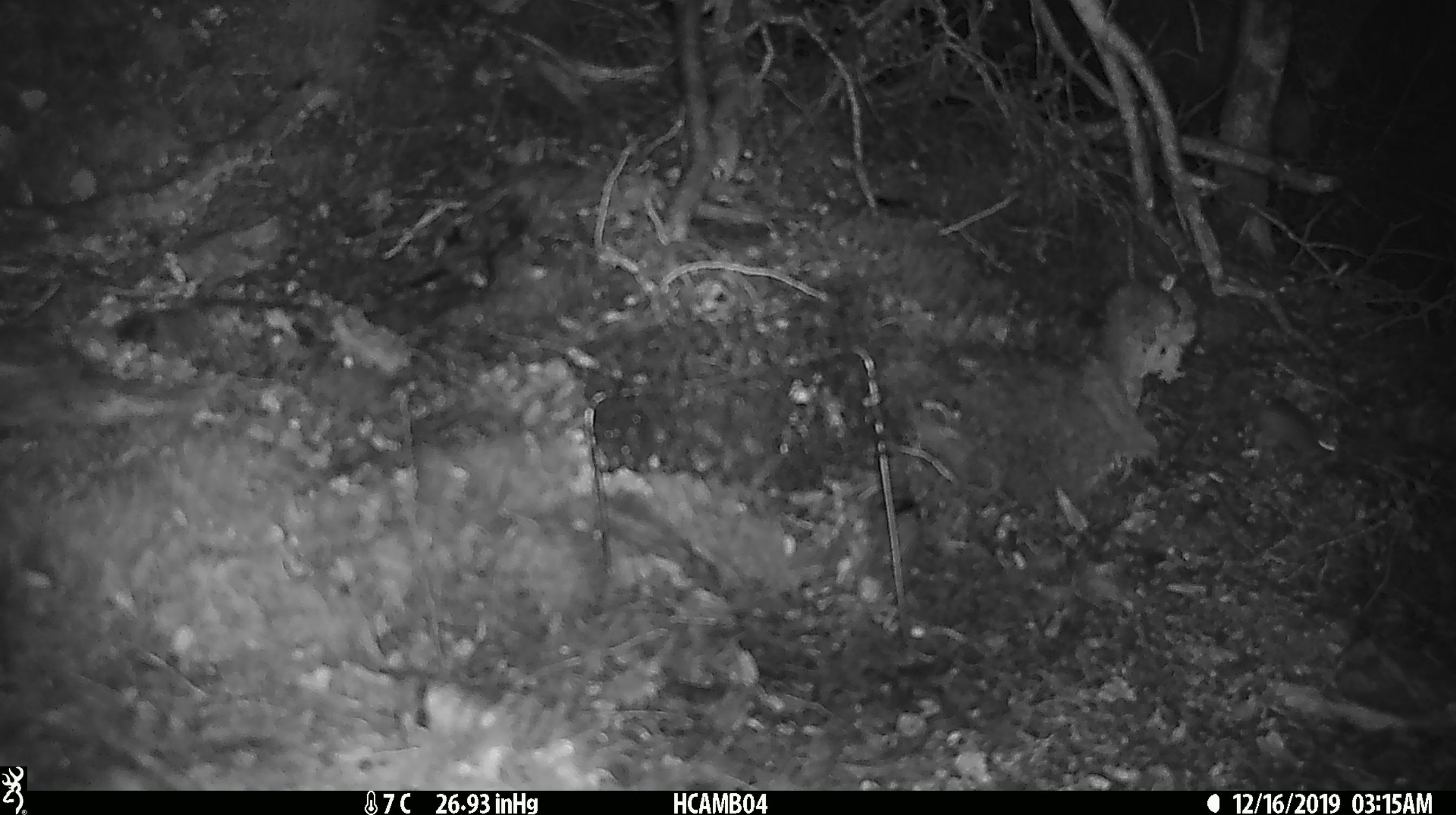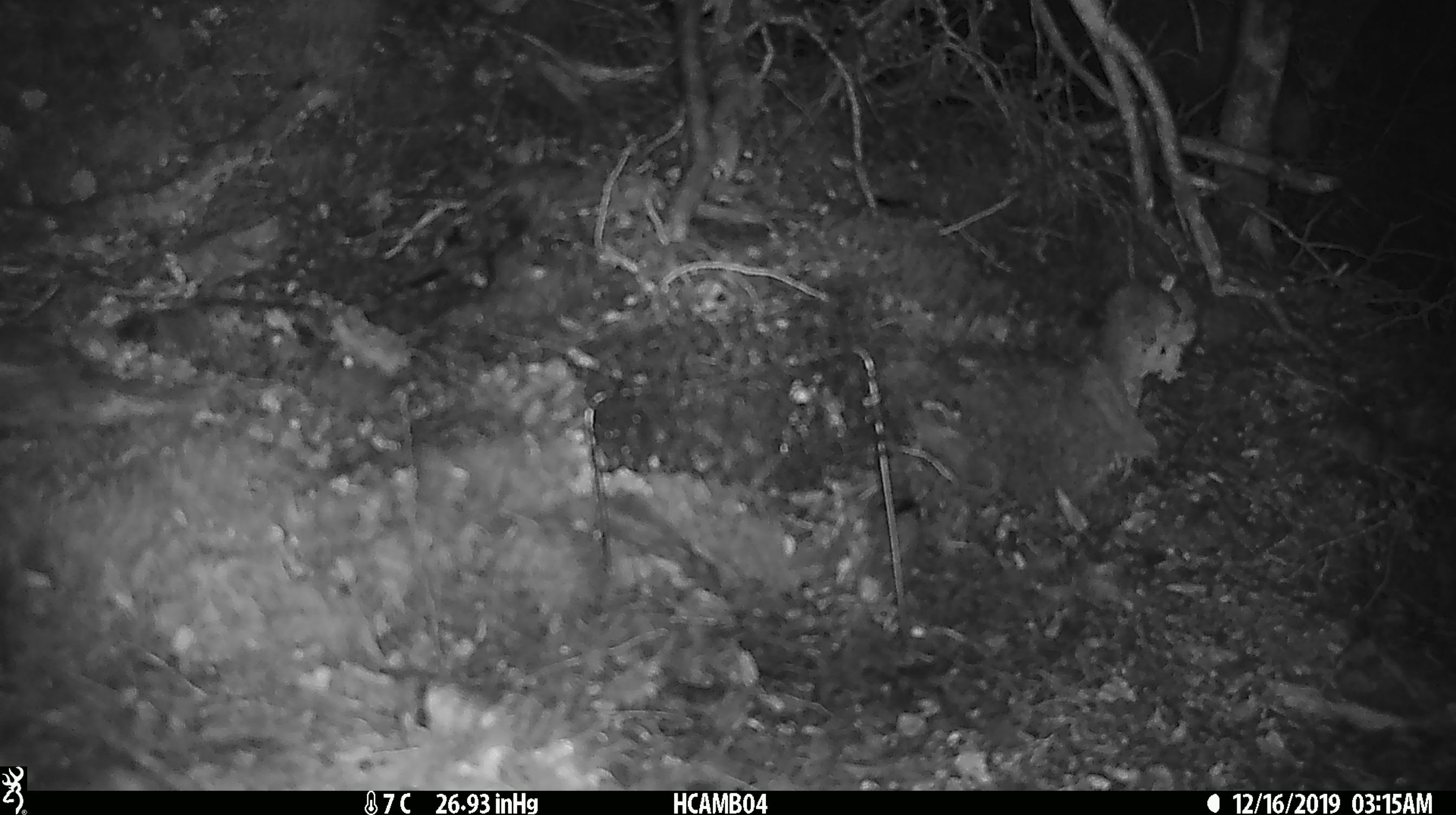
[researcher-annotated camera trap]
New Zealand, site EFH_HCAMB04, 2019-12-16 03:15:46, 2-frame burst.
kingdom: Animalia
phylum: Chordata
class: Mammalia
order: Rodentia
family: Muridae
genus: Mus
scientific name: Mus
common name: mouse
Mouse (Mus).